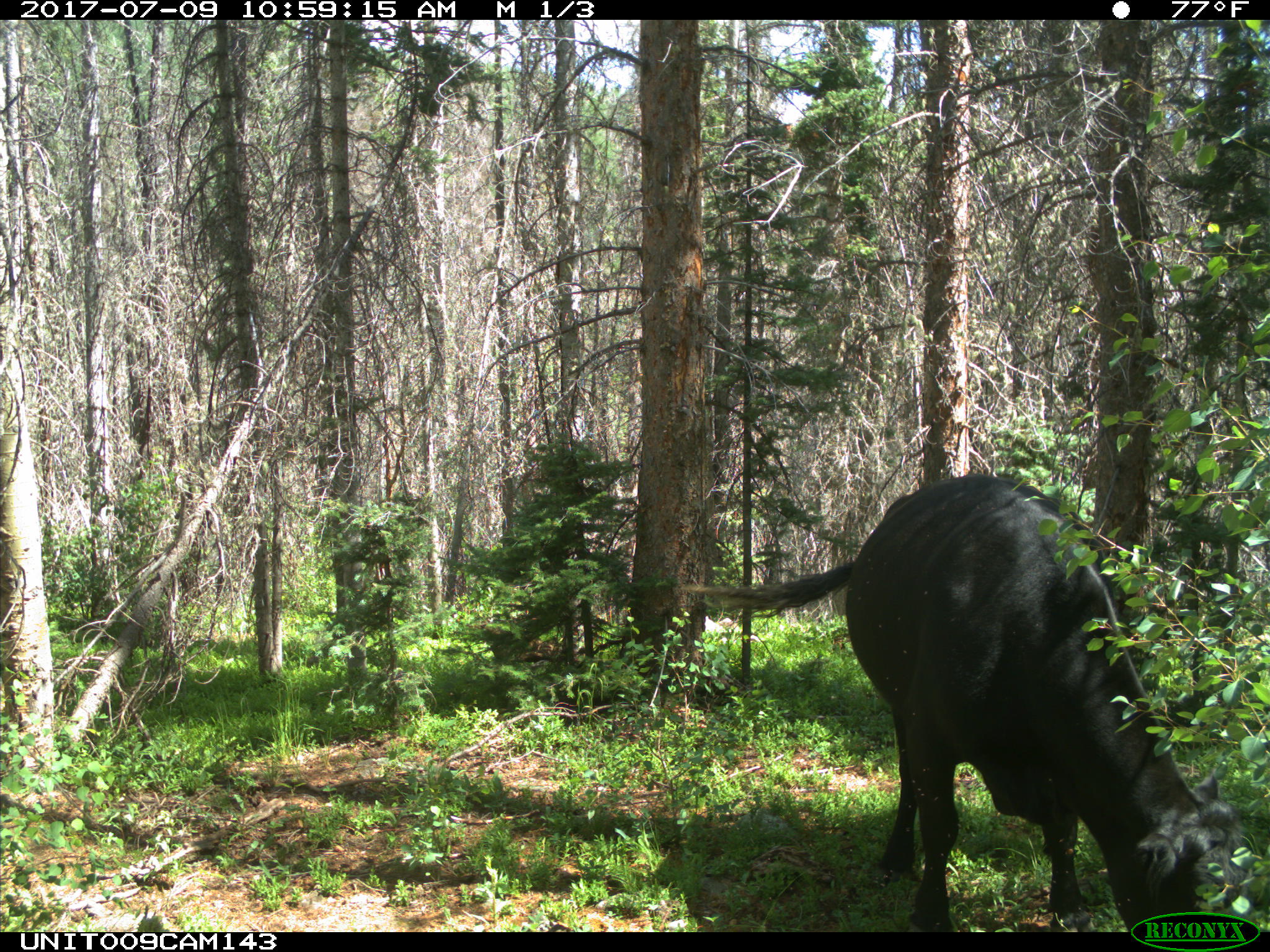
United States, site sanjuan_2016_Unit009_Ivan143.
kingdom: Animalia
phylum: Chordata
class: Mammalia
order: Artiodactyla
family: Bovidae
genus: Bos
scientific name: Bos taurus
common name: domestic cow